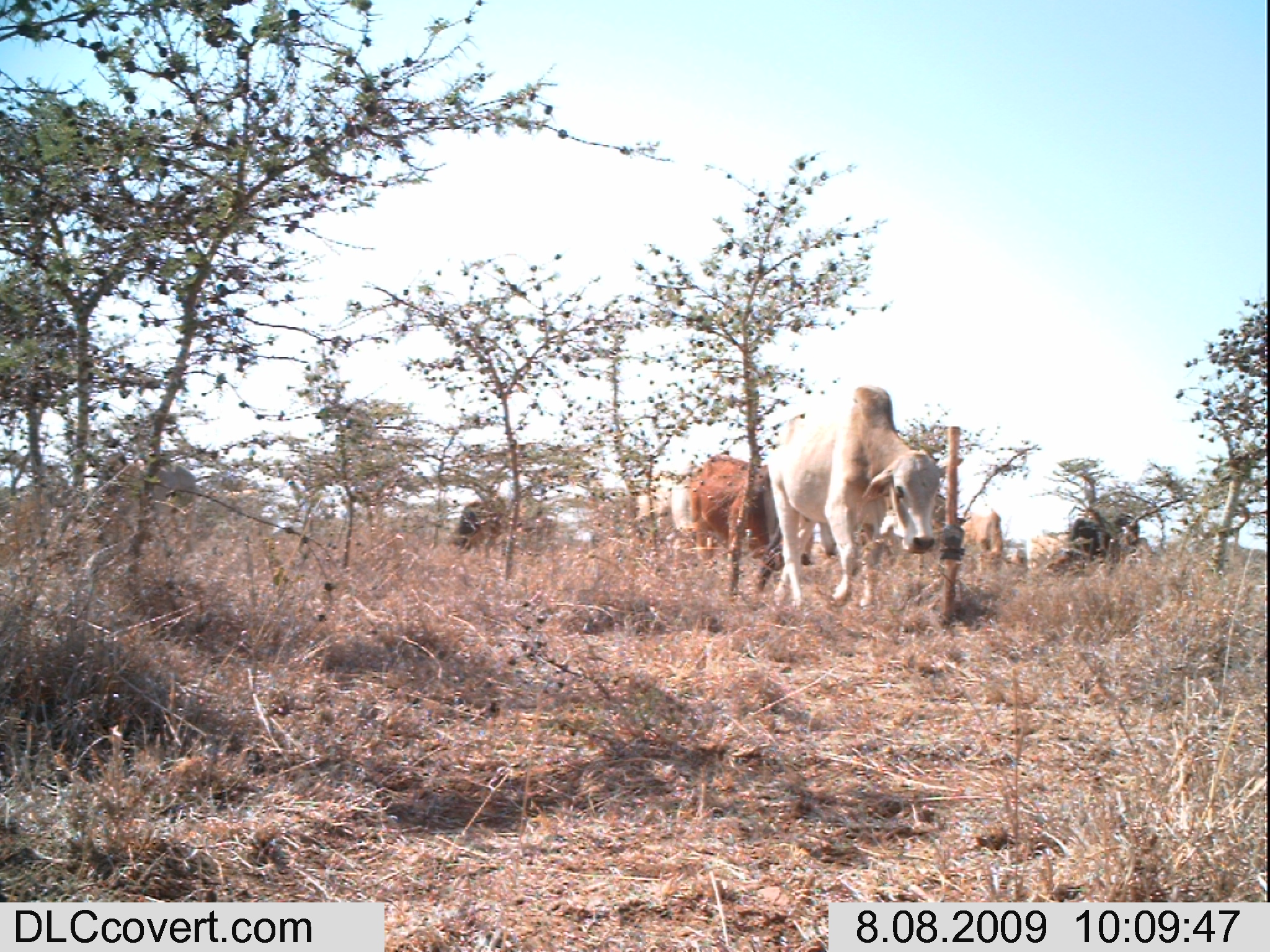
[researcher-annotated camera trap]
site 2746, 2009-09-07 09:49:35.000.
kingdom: Animalia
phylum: Chordata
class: Mammalia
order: Artiodactyla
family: Bovidae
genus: Nanger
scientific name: Nanger granti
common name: grant's gazelle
Nanger granti (grant's gazelle), count 1.